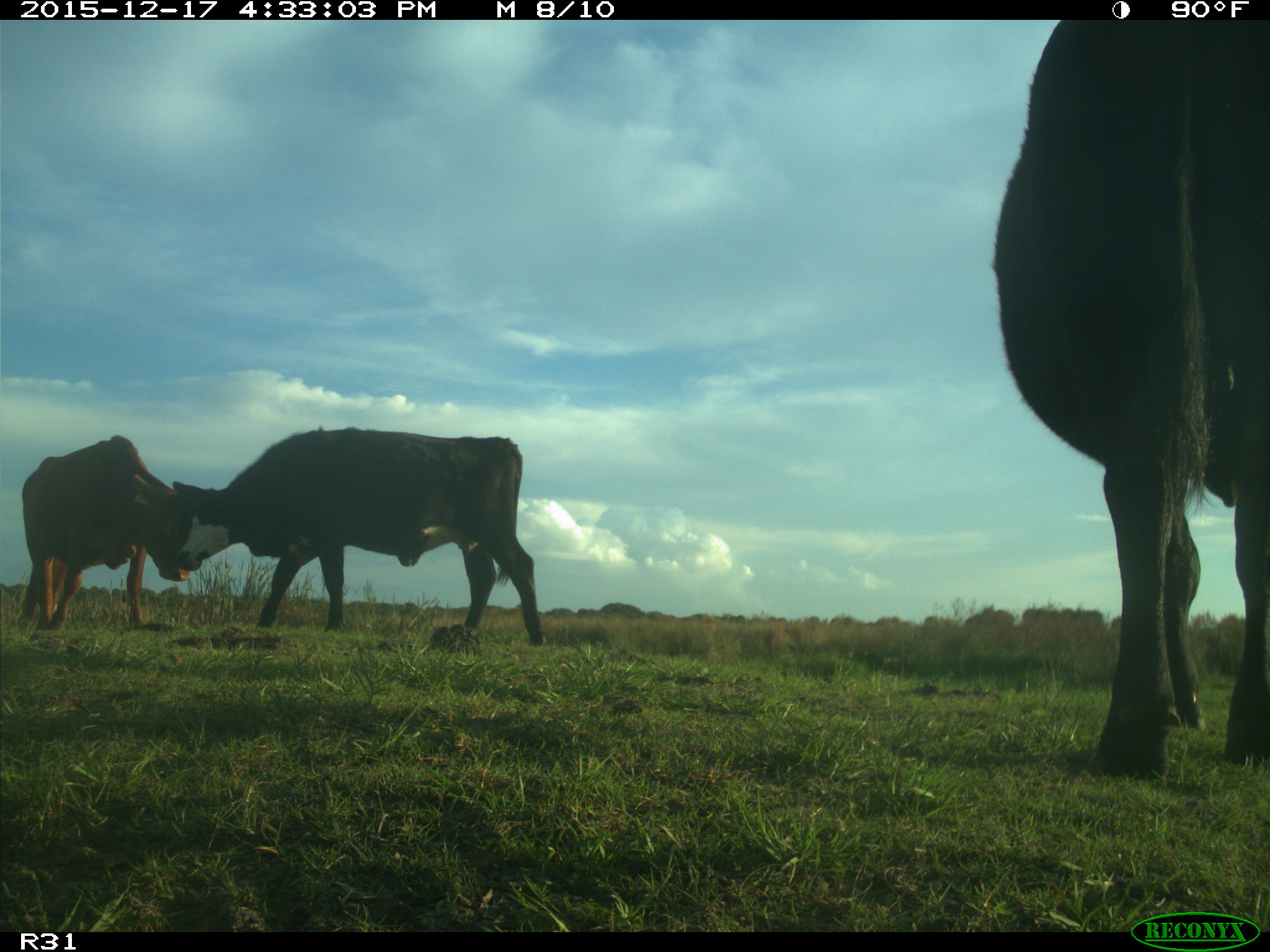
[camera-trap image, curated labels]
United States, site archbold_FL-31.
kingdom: Animalia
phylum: Chordata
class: Mammalia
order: Artiodactyla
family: Bovidae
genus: Bos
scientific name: Bos taurus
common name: domestic cow